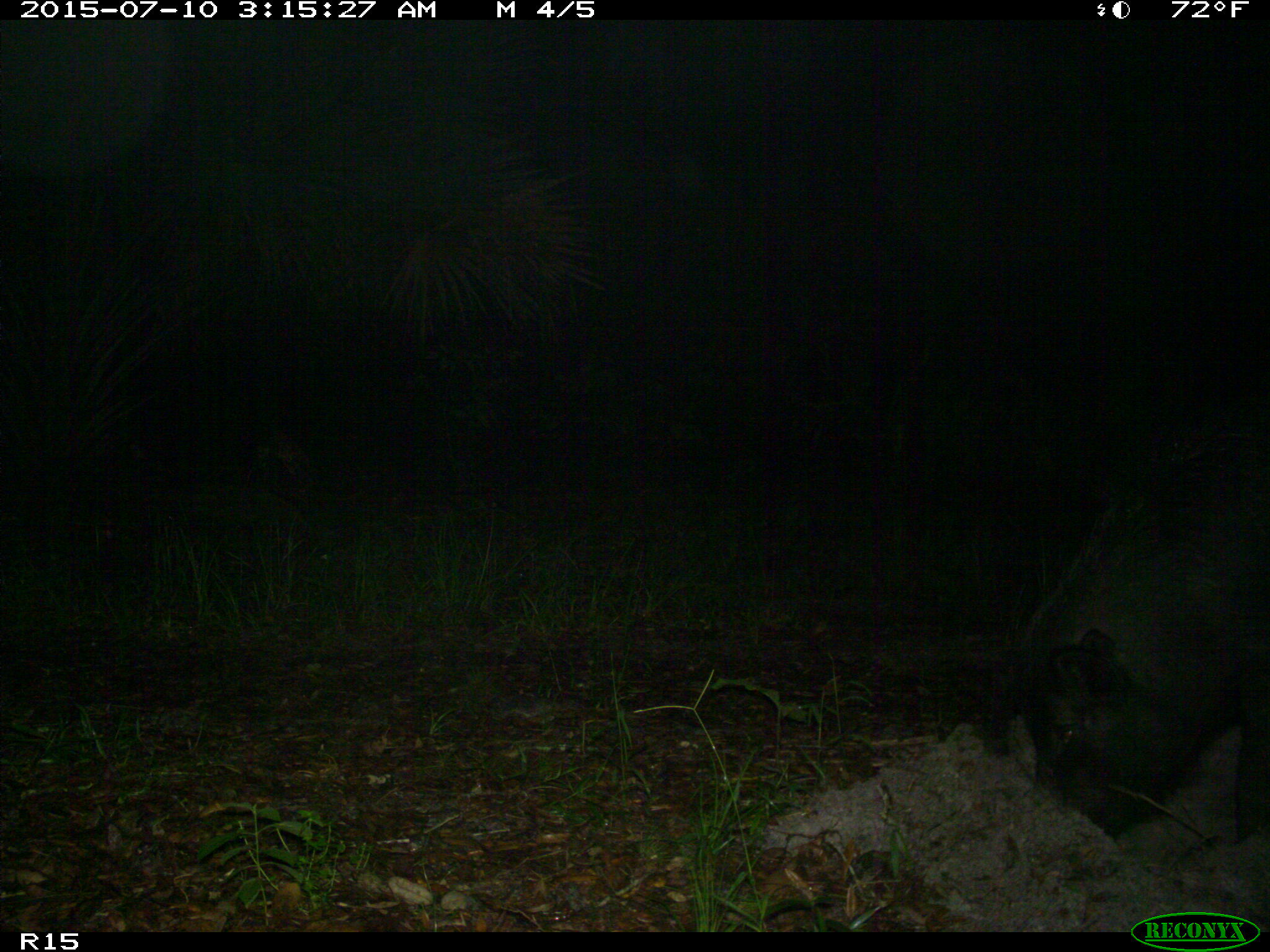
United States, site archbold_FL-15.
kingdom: Animalia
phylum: Chordata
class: Mammalia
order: Artiodactyla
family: Suidae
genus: Sus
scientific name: Sus scrofa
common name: wild boar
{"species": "Sus scrofa (wild boar)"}